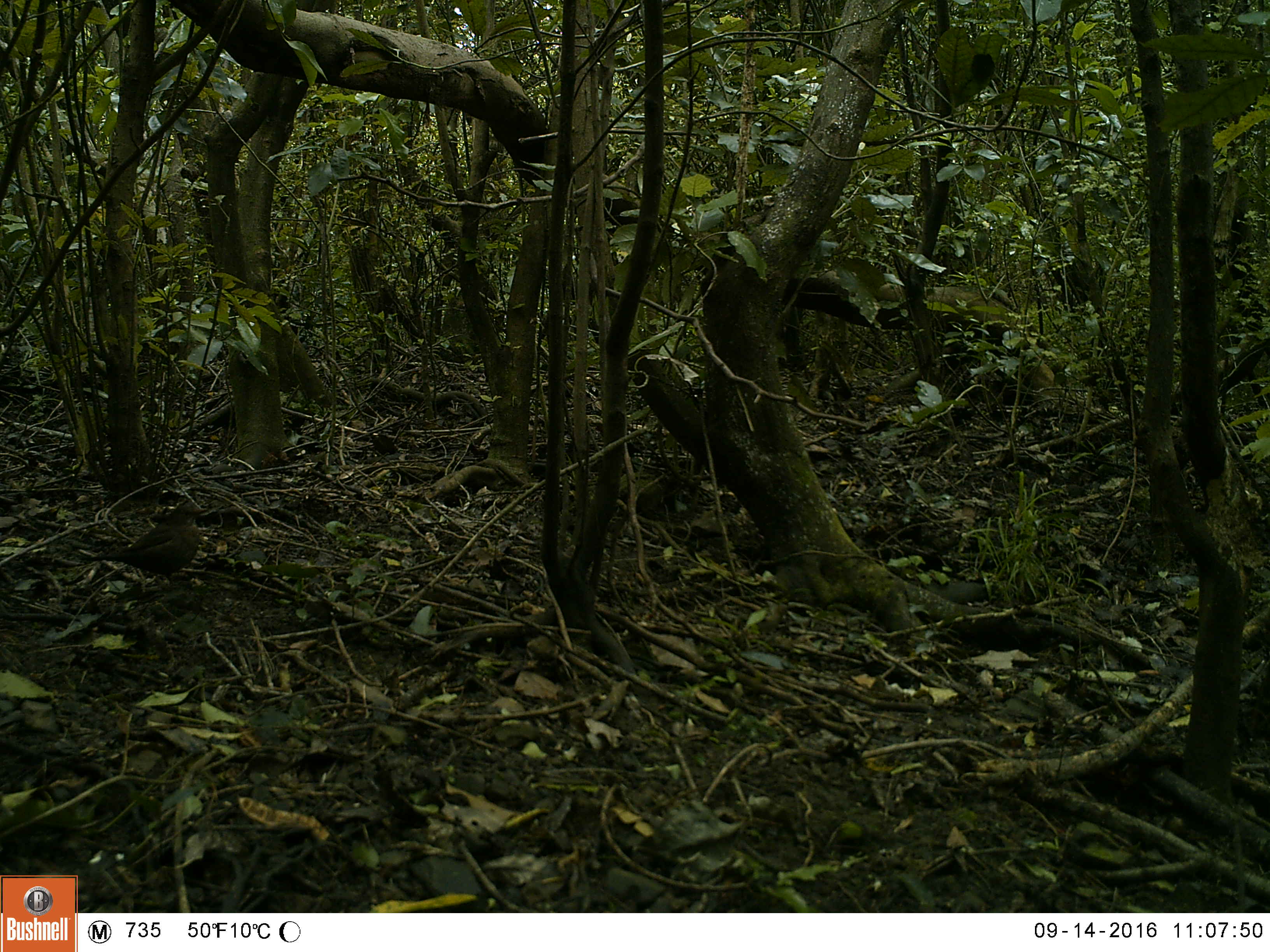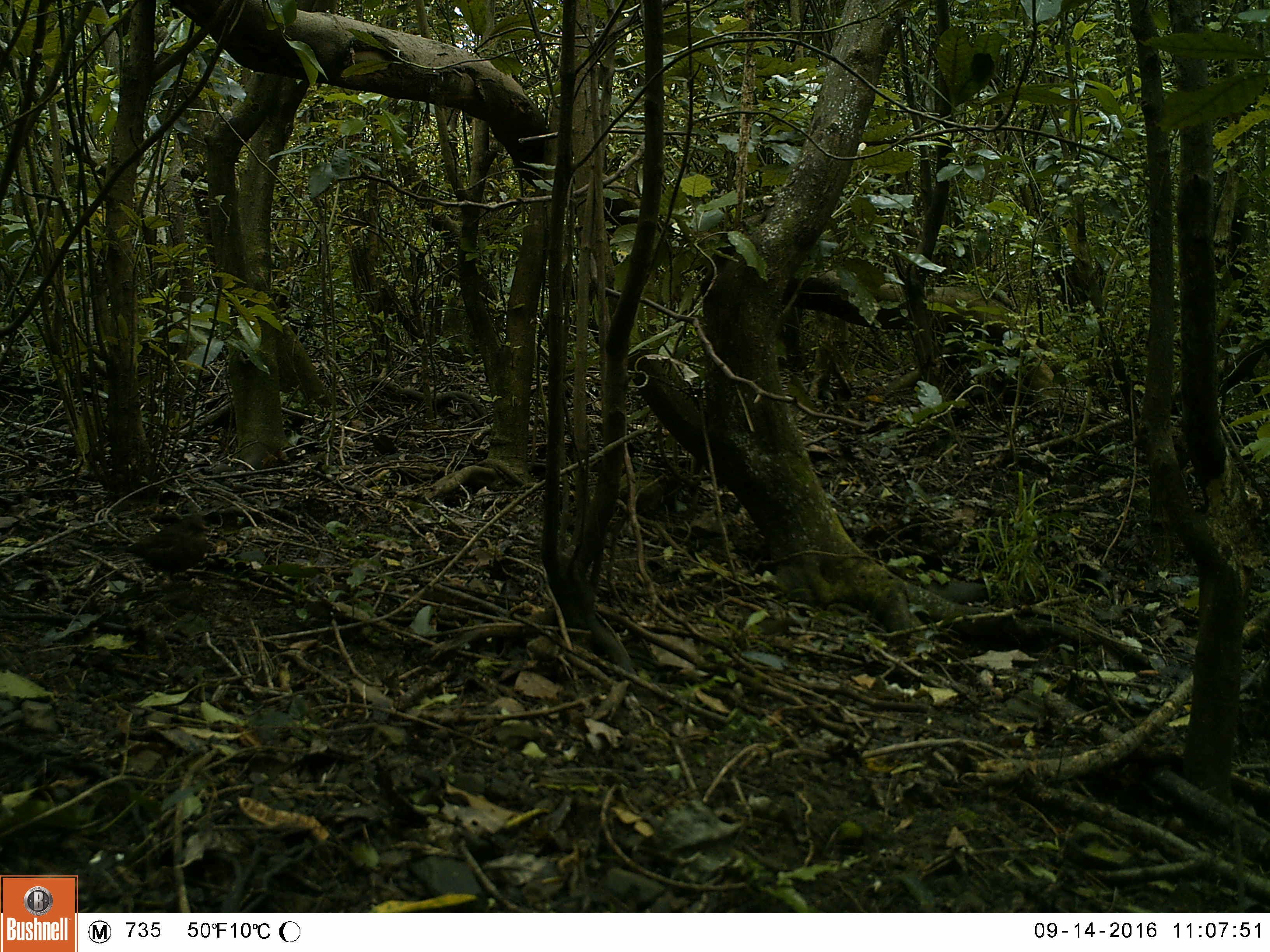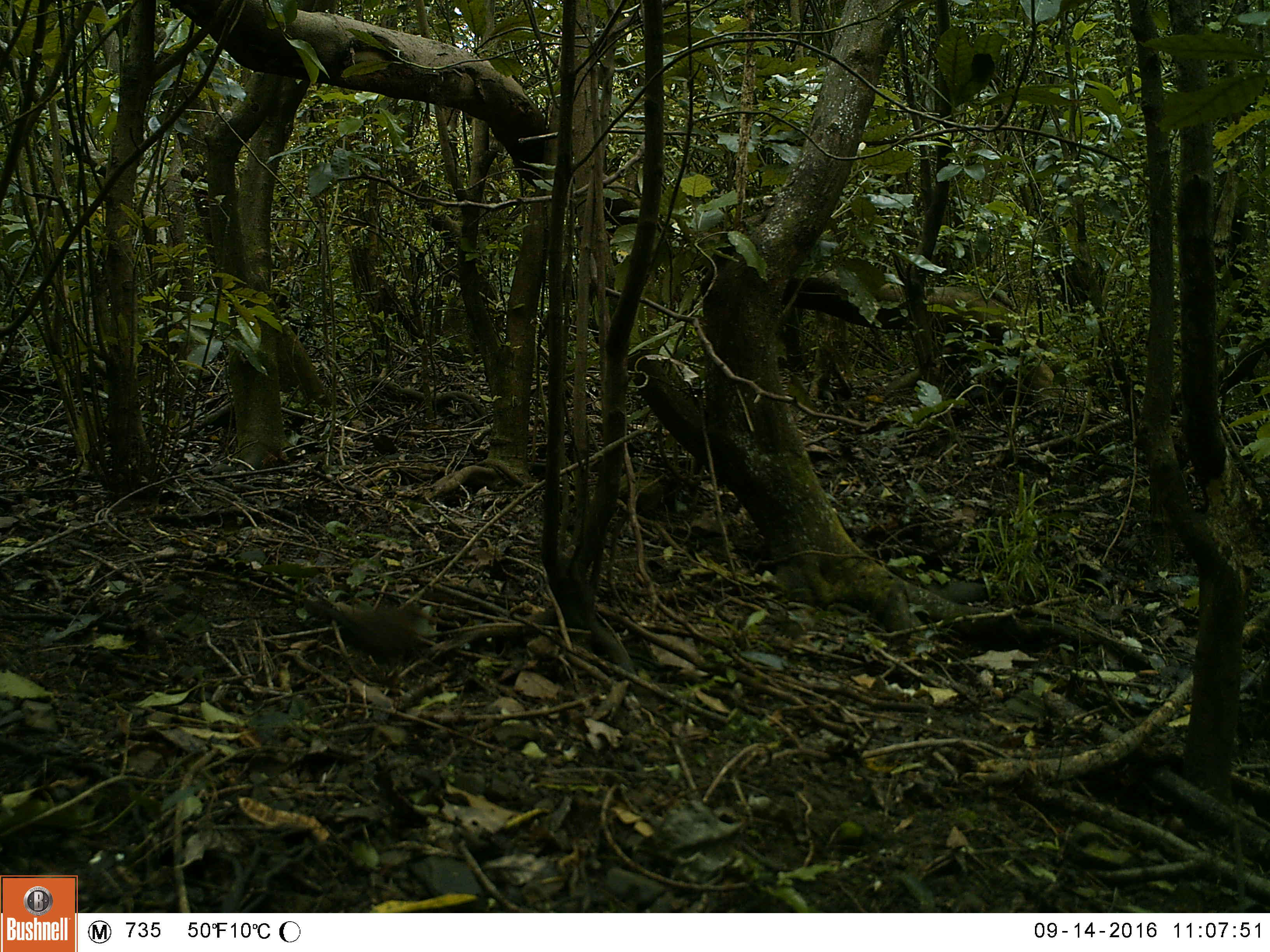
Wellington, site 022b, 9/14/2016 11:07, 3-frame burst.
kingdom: Animalia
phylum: Chordata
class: Aves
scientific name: Aves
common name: bird